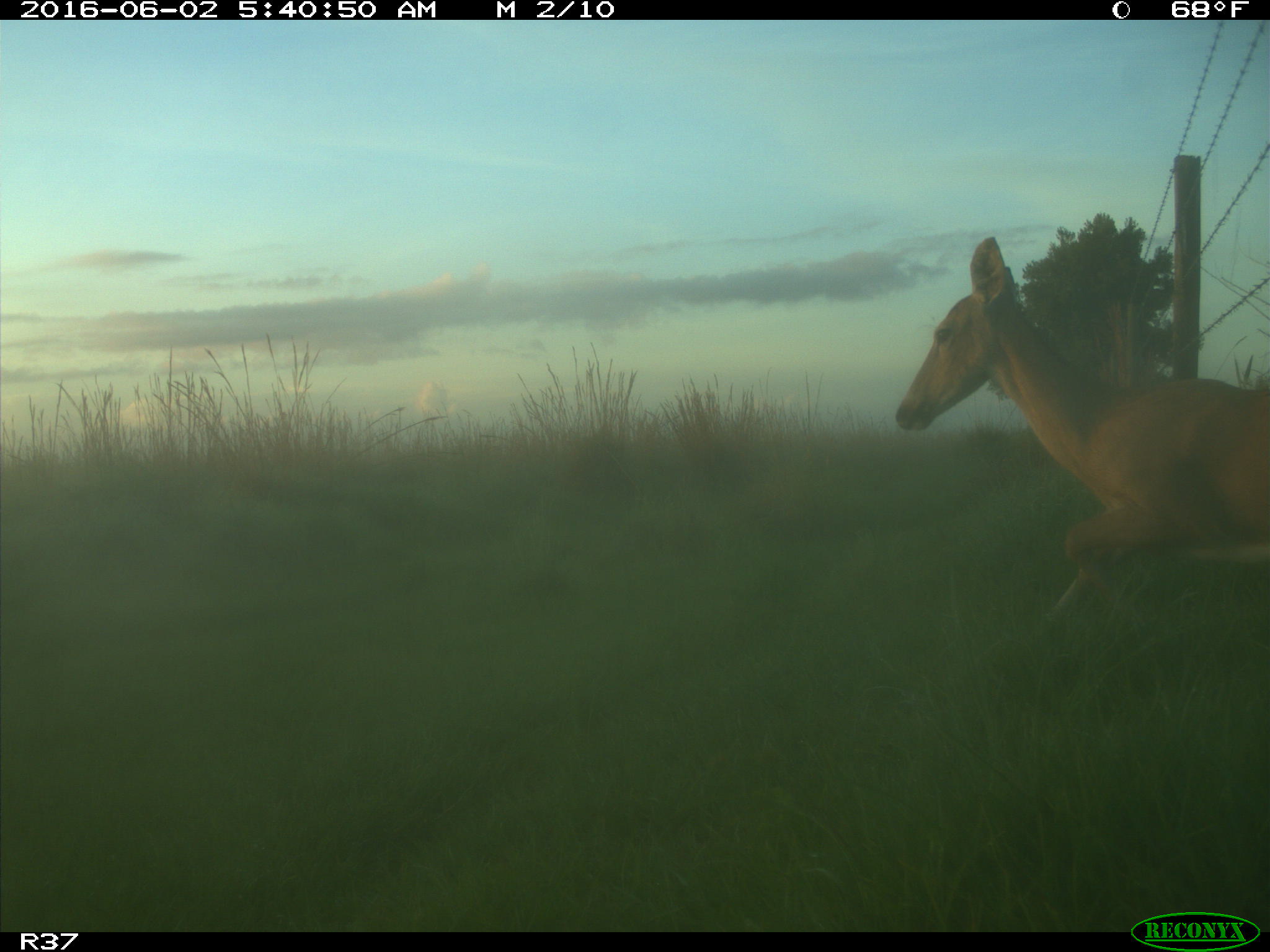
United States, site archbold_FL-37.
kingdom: Animalia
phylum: Chordata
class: Mammalia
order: Artiodactyla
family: Cervidae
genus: Odocoileus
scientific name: Odocoileus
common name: deer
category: unidentified deer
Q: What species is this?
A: Unidentified deer (deer) (Odocoileus).